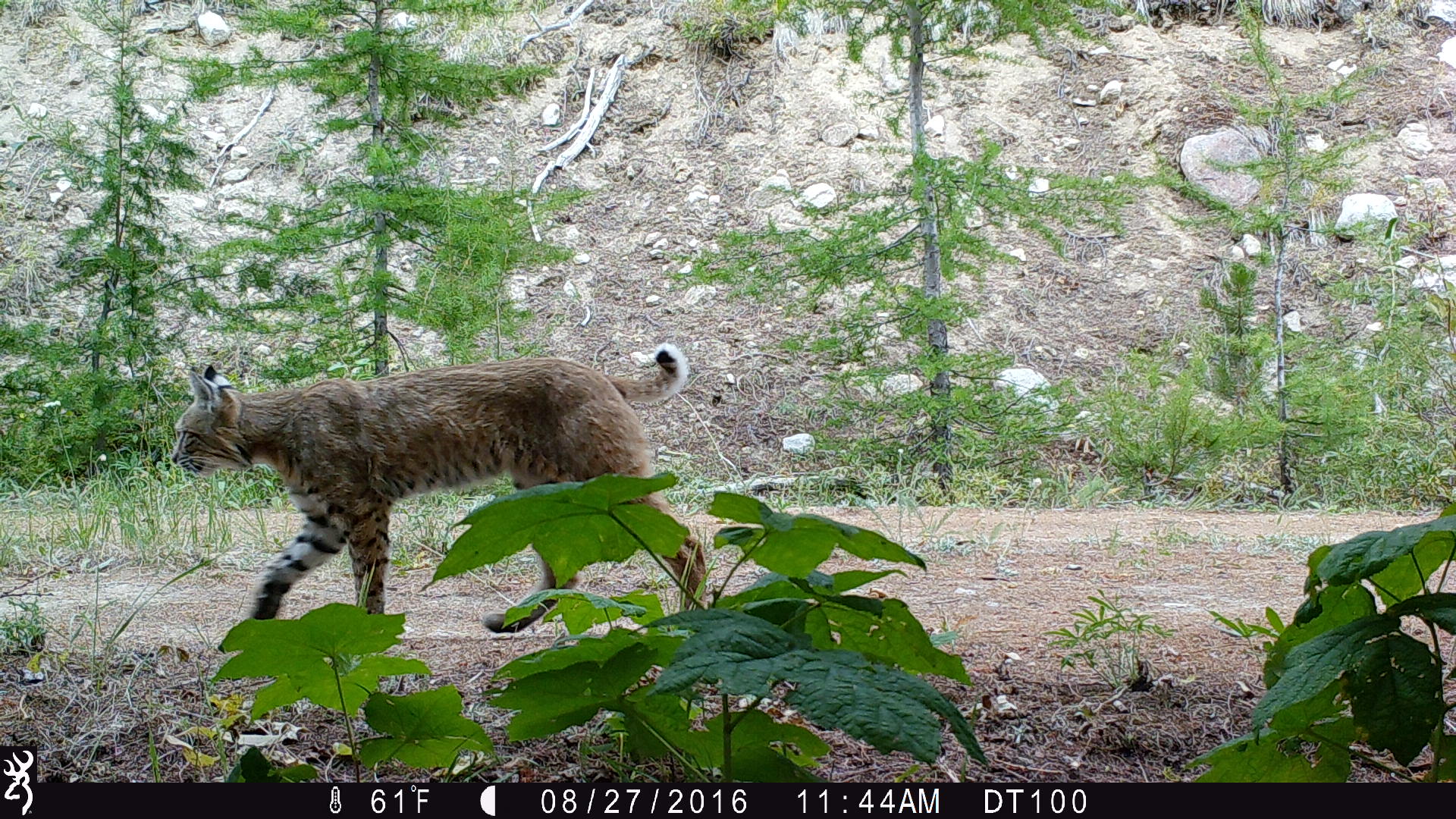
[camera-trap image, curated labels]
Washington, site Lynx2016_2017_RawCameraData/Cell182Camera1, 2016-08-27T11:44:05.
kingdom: Animalia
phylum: Chordata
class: Mammalia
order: Carnivora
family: Felidae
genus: Lynx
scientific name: Lynx rufus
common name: bobcat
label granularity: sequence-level